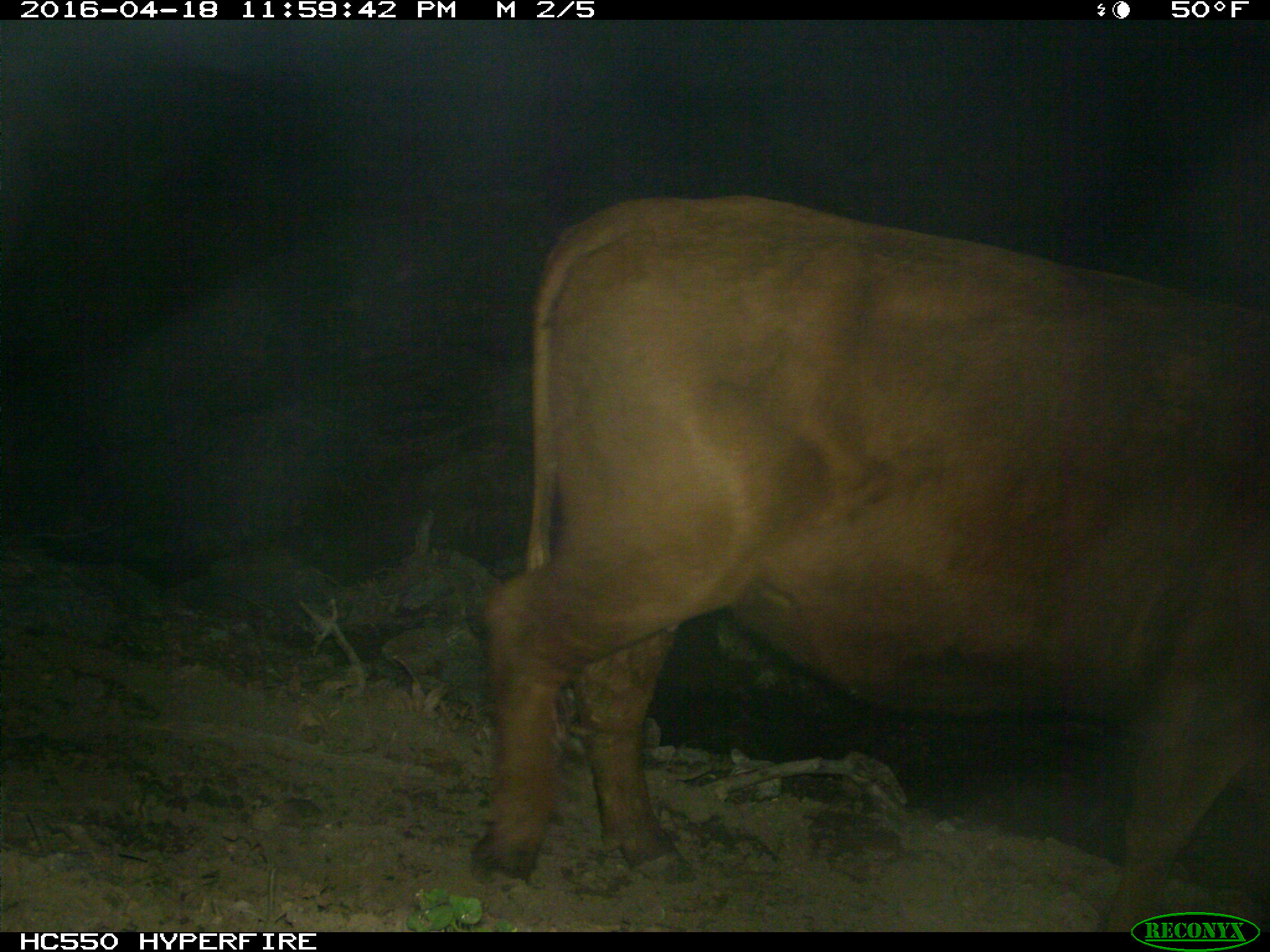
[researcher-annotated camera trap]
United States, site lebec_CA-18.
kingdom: Animalia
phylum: Chordata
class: Mammalia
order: Artiodactyla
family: Bovidae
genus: Bos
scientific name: Bos taurus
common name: domestic cow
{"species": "Bos taurus (domestic cow)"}